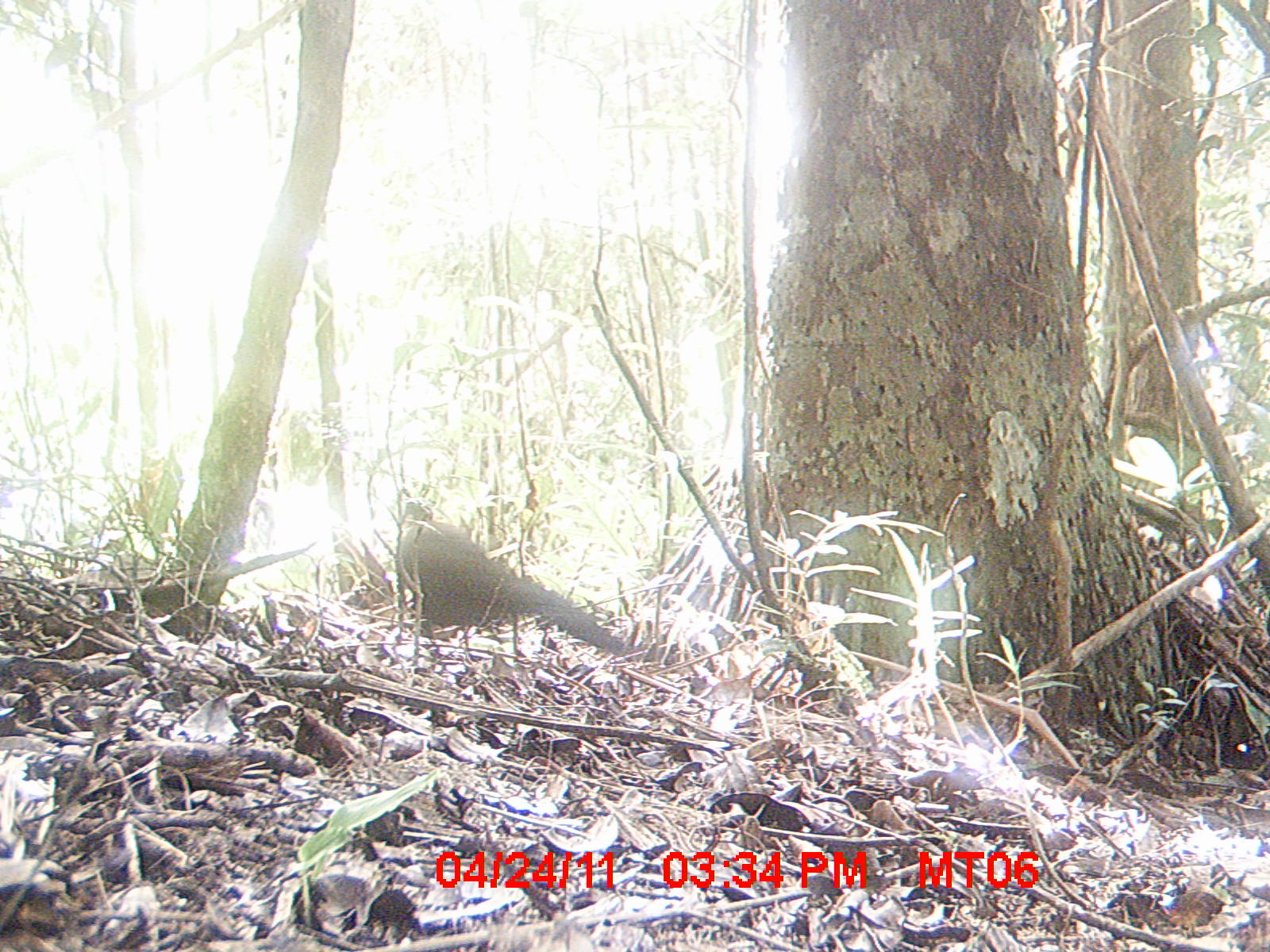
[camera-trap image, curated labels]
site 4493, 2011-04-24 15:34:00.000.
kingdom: Animalia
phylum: Chordata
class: Aves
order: Cuculiformes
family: Cuculidae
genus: Coua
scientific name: Coua serriana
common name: red-breasted coua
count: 1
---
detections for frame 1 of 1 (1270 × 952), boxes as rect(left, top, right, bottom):
coua serriana: rect(400, 499, 643, 661)